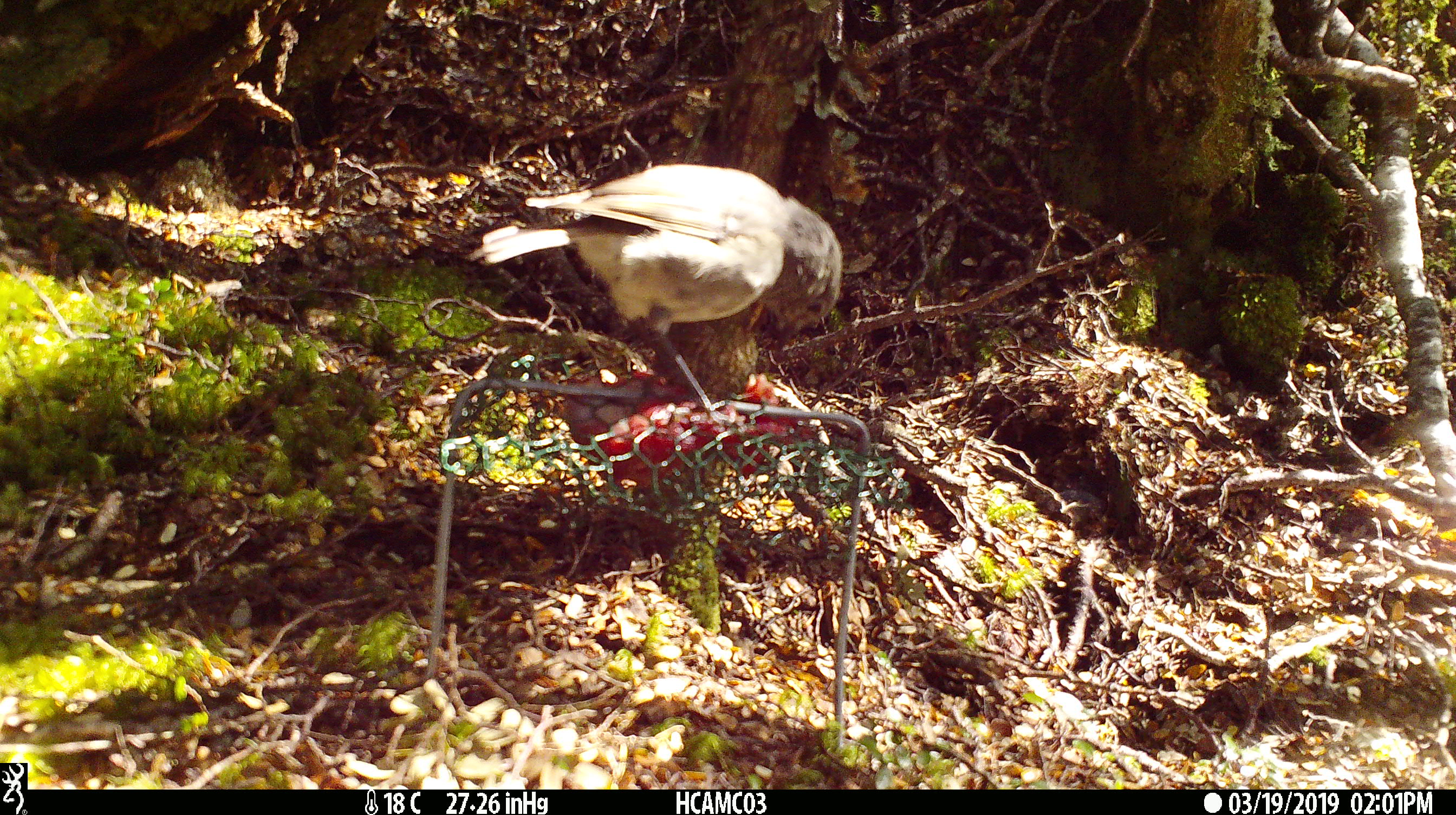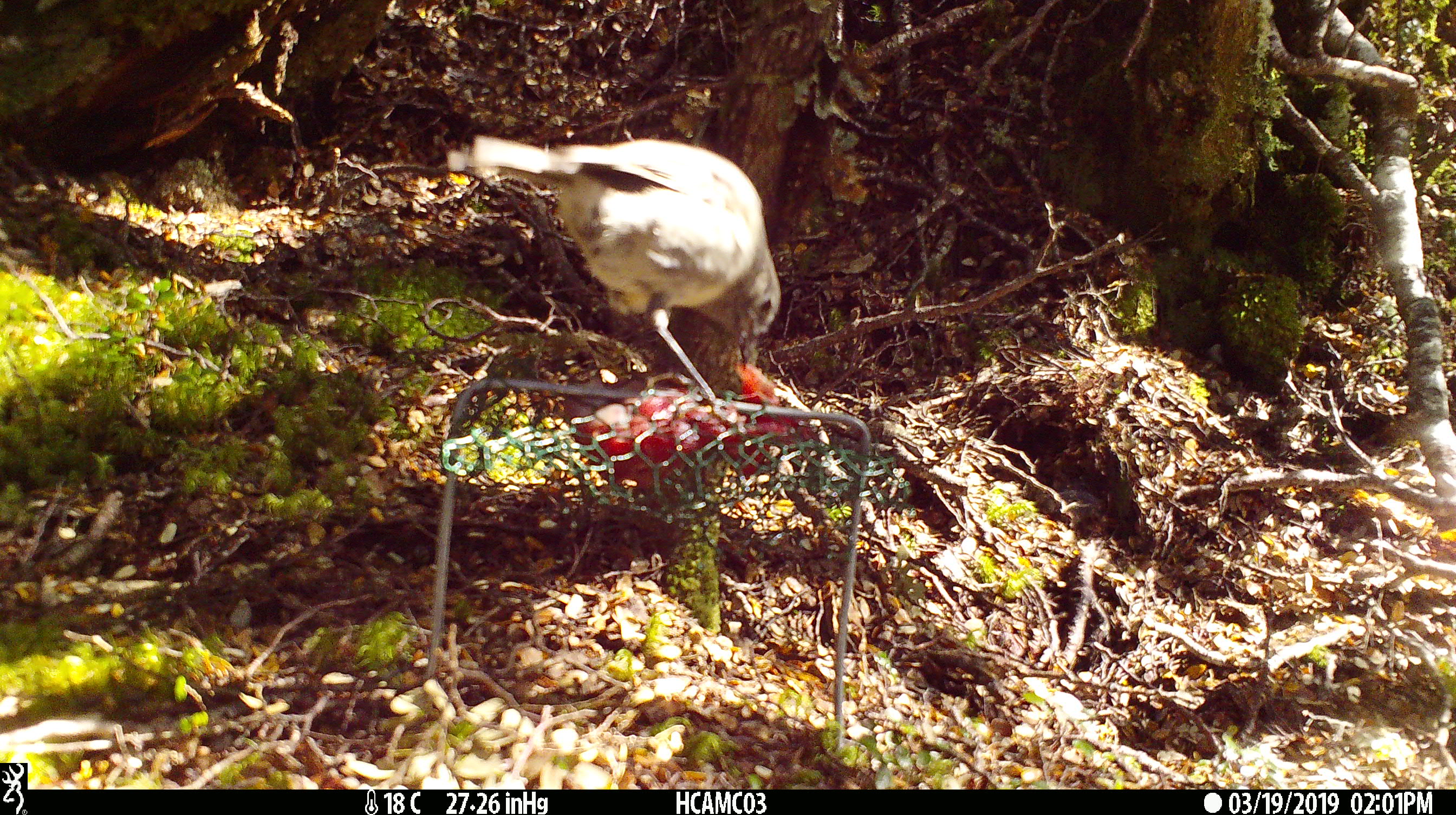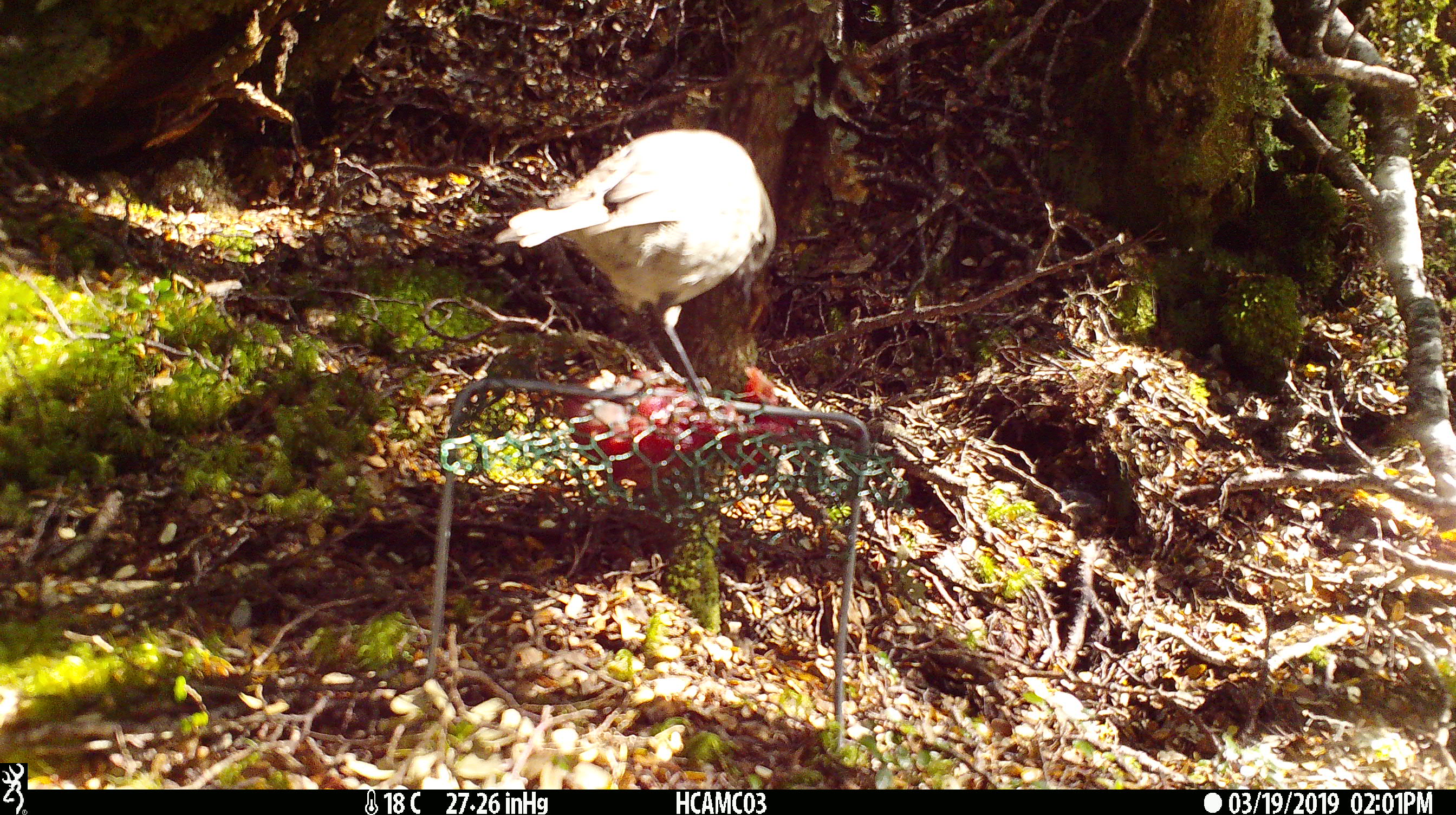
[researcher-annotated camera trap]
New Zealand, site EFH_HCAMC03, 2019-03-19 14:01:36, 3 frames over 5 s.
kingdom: Animalia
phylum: Chordata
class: Aves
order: Passeriformes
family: Petroicidae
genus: Petroica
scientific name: Petroica australis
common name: new zealand robin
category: robin